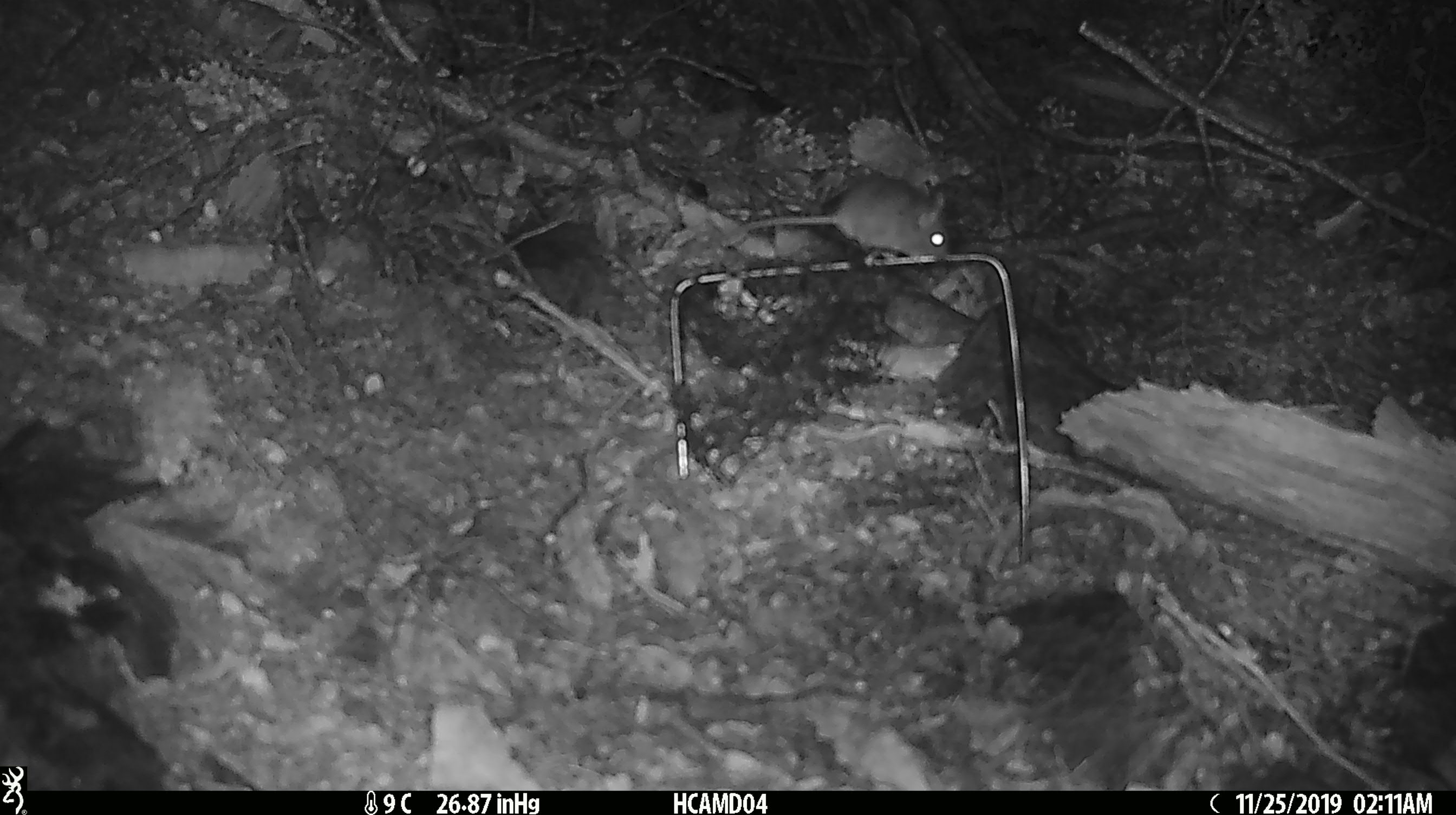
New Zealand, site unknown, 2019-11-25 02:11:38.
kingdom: Animalia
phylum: Chordata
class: Mammalia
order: Rodentia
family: Muridae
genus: Mus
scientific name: Mus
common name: mouse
Mouse (Mus).